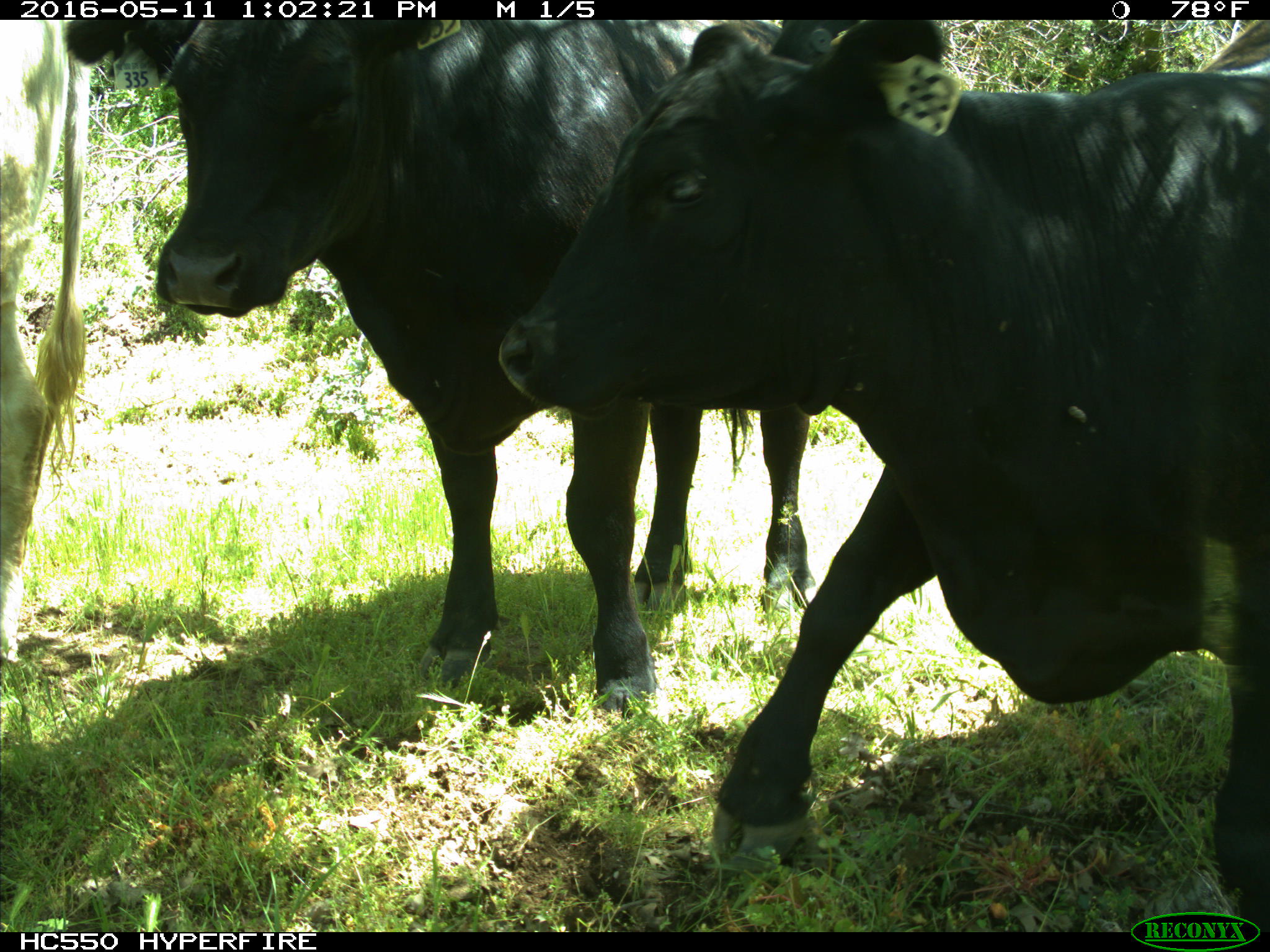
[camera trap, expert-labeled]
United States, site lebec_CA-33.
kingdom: Animalia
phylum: Chordata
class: Mammalia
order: Artiodactyla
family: Bovidae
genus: Bos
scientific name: Bos taurus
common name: domestic cow